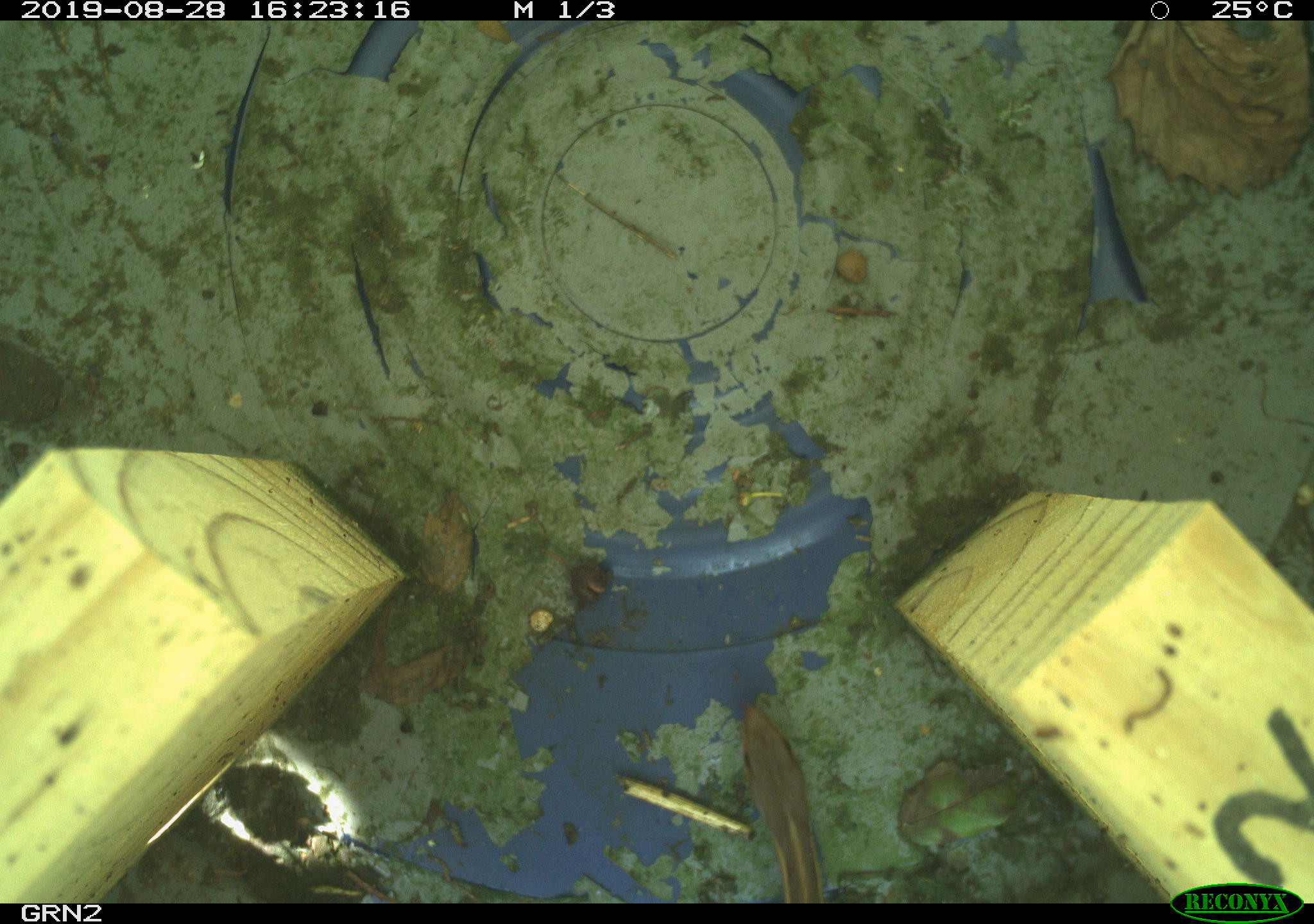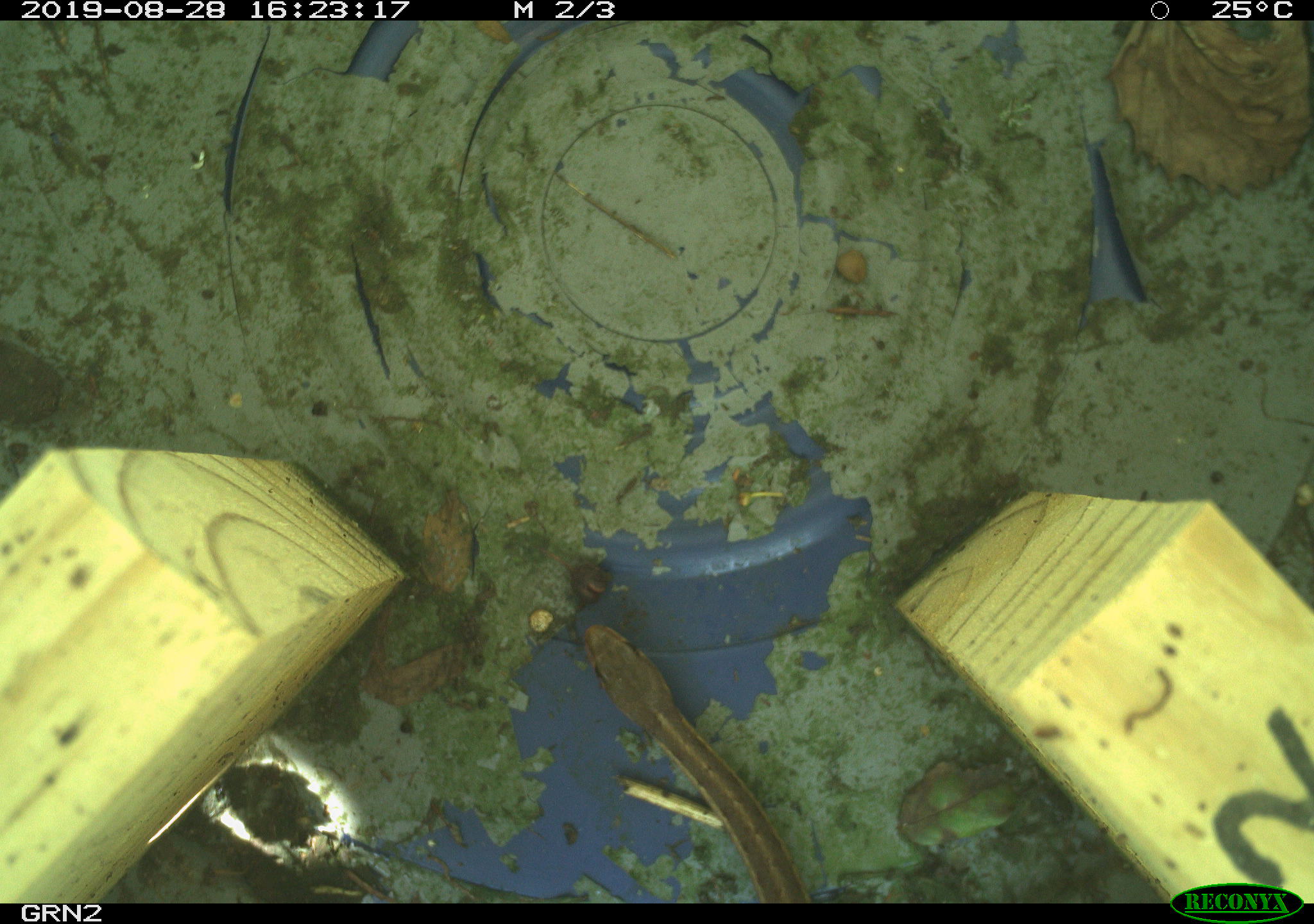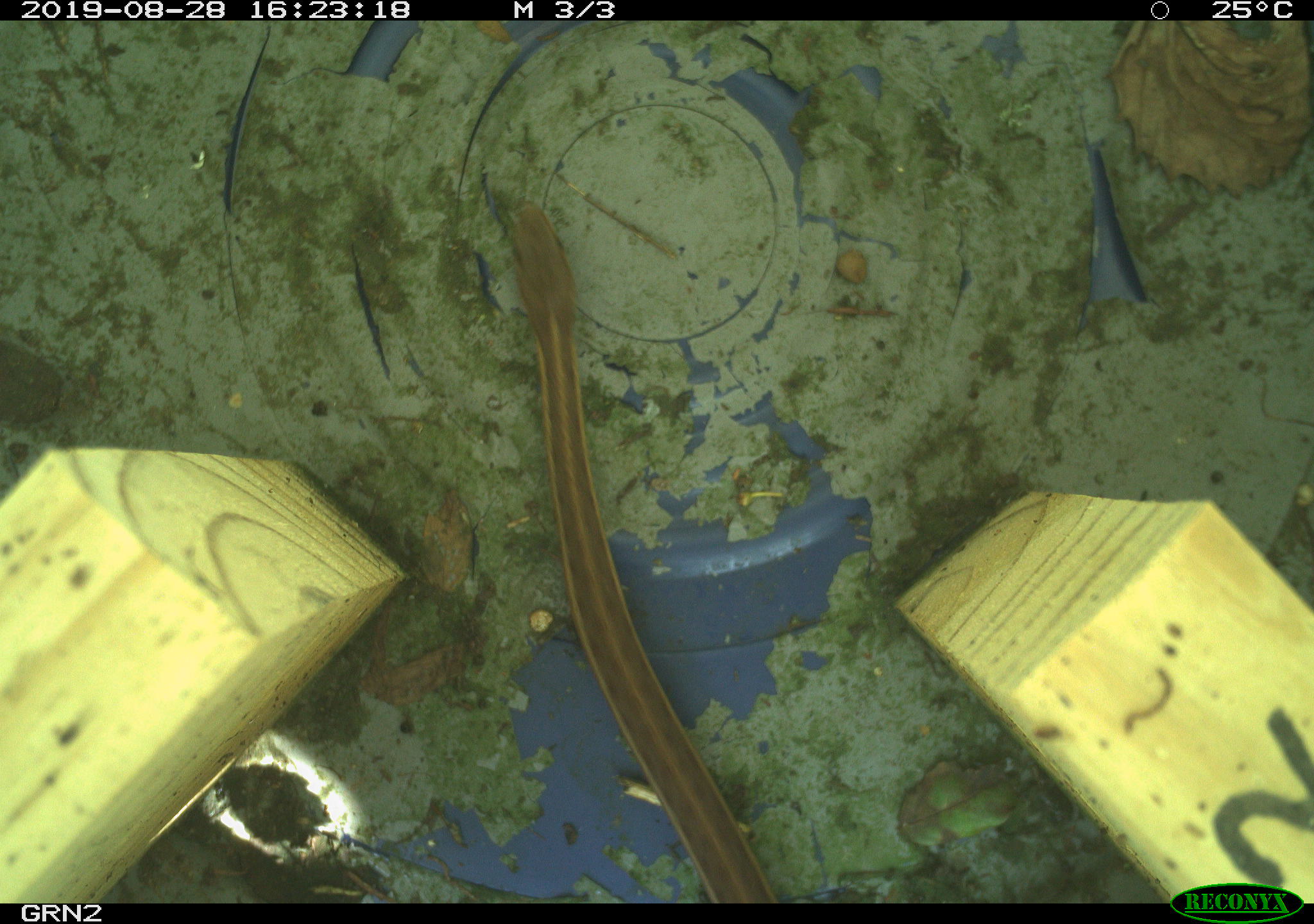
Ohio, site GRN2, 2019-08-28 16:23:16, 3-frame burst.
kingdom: Animalia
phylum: Chordata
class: Reptilia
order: Squamata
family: Colubridae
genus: Thamnophis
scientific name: Thamnophis sirtalis sirtalis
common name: eastern gartersnake